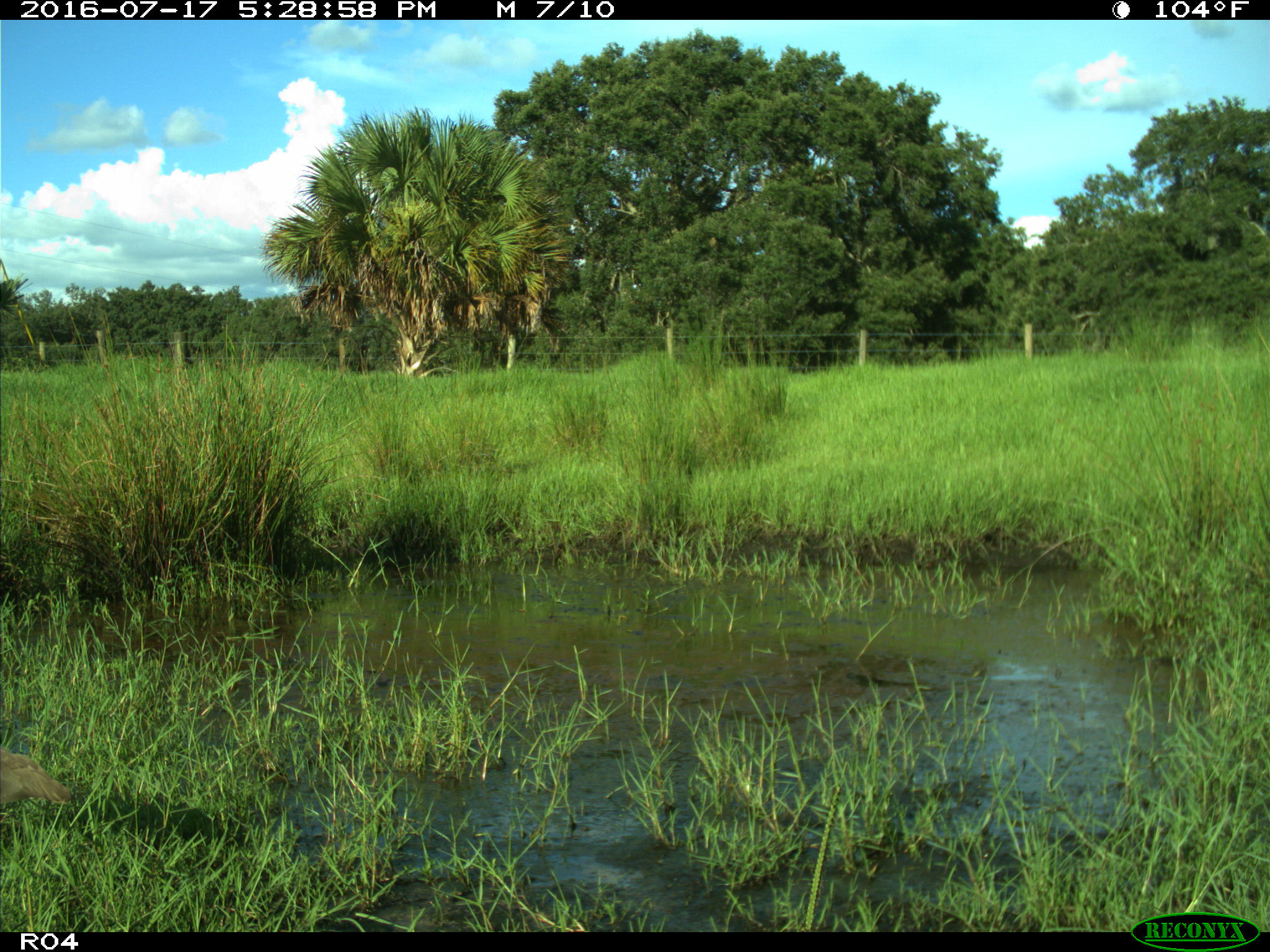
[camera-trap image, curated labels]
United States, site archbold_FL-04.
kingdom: Animalia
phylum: Chordata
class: Aves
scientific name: Aves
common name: birds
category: unidentified bird